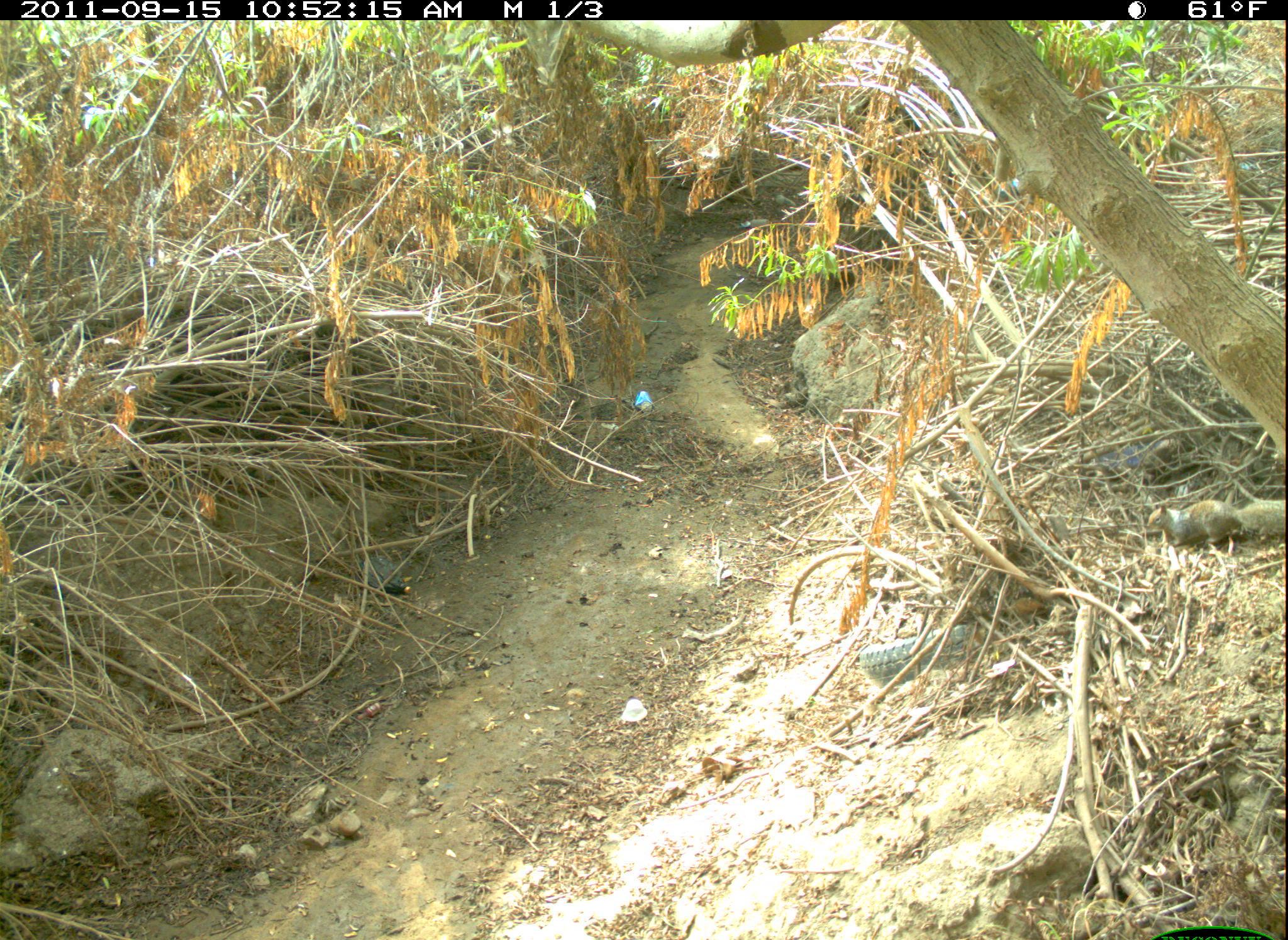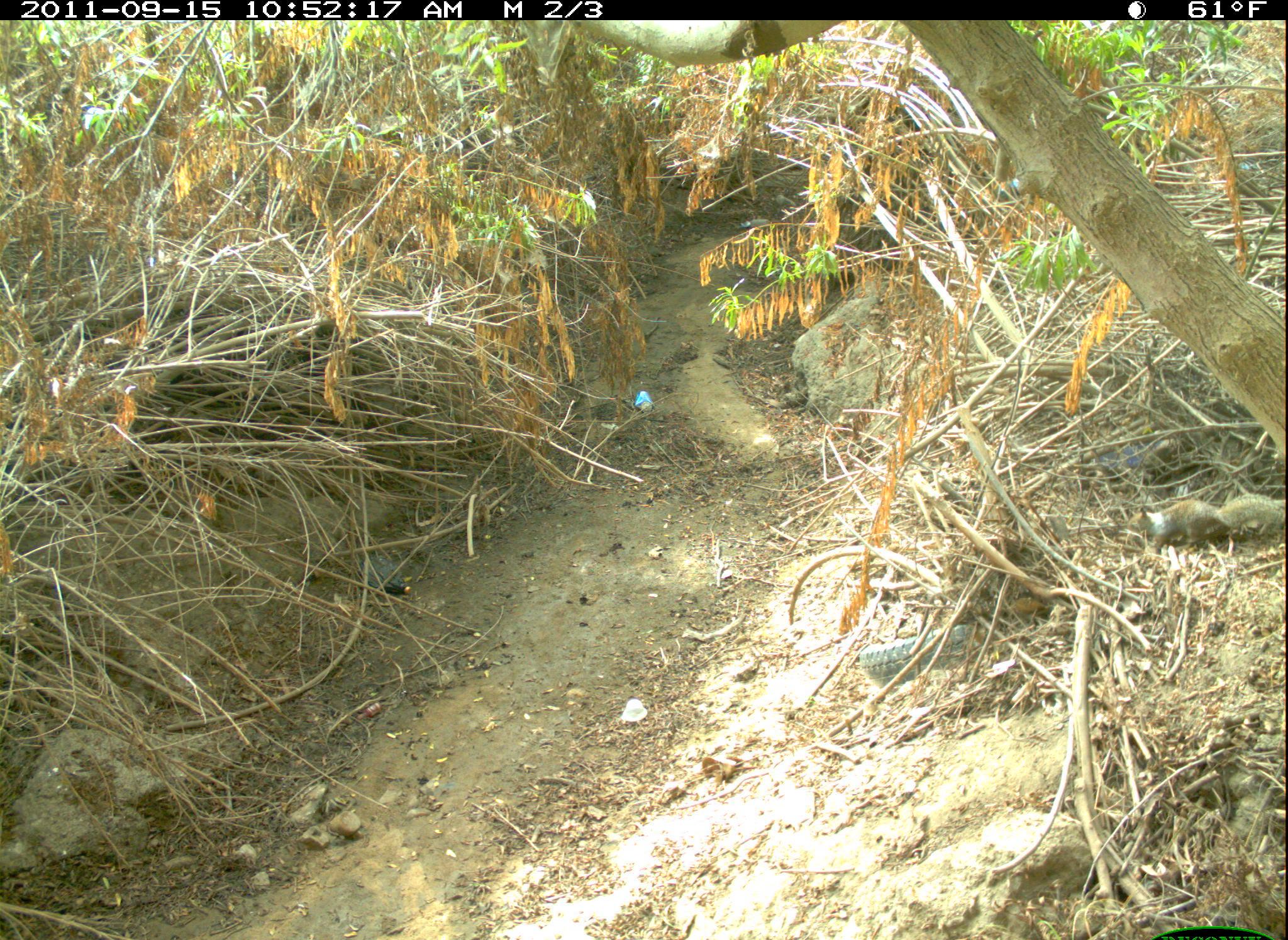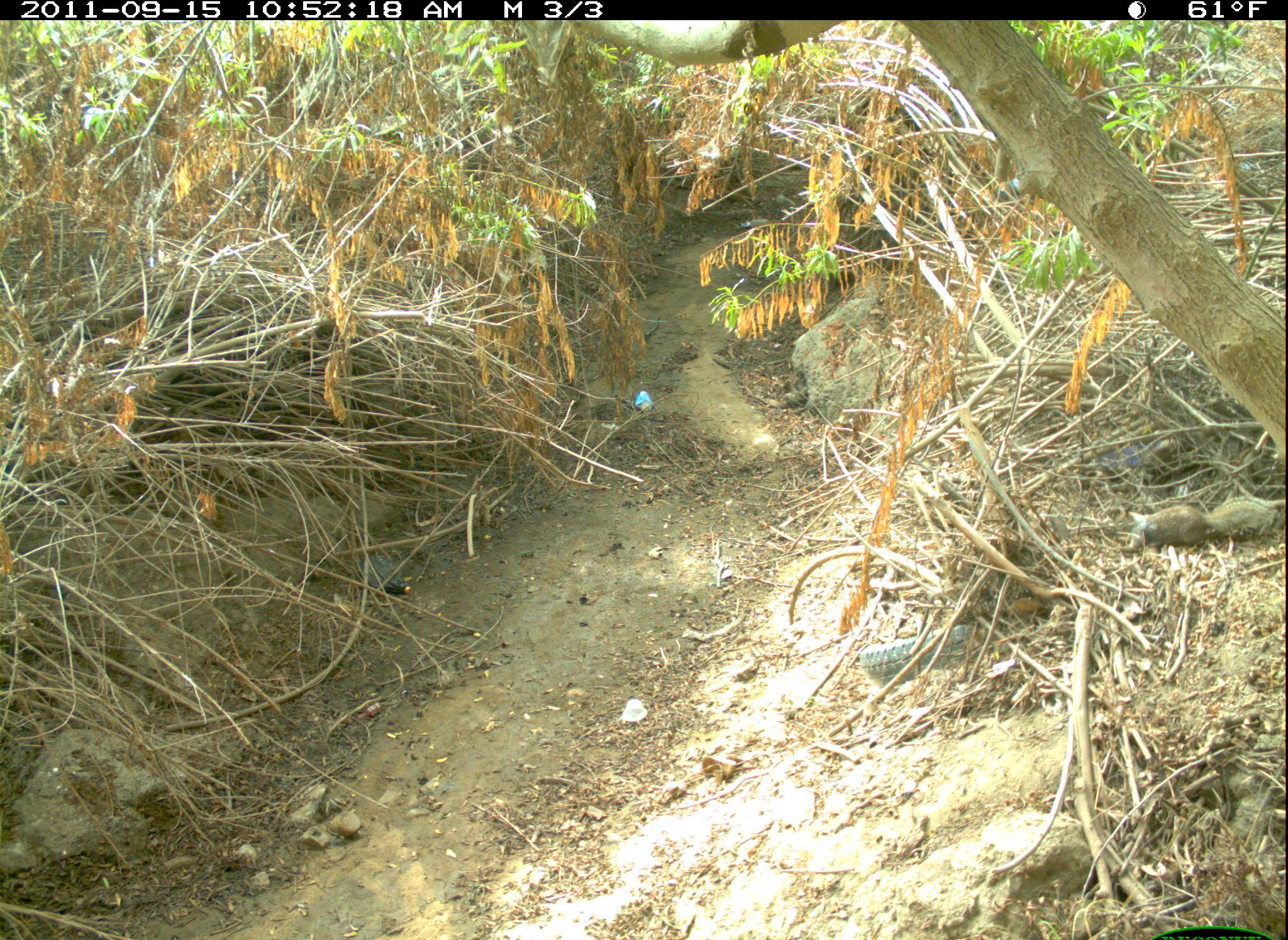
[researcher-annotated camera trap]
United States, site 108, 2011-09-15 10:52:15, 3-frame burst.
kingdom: Animalia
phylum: Chordata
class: Mammalia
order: Rodentia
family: Sciuridae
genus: Sciurus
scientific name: Sciurus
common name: squirrel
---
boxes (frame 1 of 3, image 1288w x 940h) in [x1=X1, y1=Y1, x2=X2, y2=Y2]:
squirrel: [x1=1145, y1=485, x2=1286, y2=554]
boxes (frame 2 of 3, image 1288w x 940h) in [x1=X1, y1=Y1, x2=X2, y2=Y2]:
squirrel: [x1=1140, y1=474, x2=1282, y2=561]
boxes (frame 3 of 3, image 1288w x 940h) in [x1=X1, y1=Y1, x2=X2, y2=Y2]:
squirrel: [x1=1124, y1=491, x2=1283, y2=556]